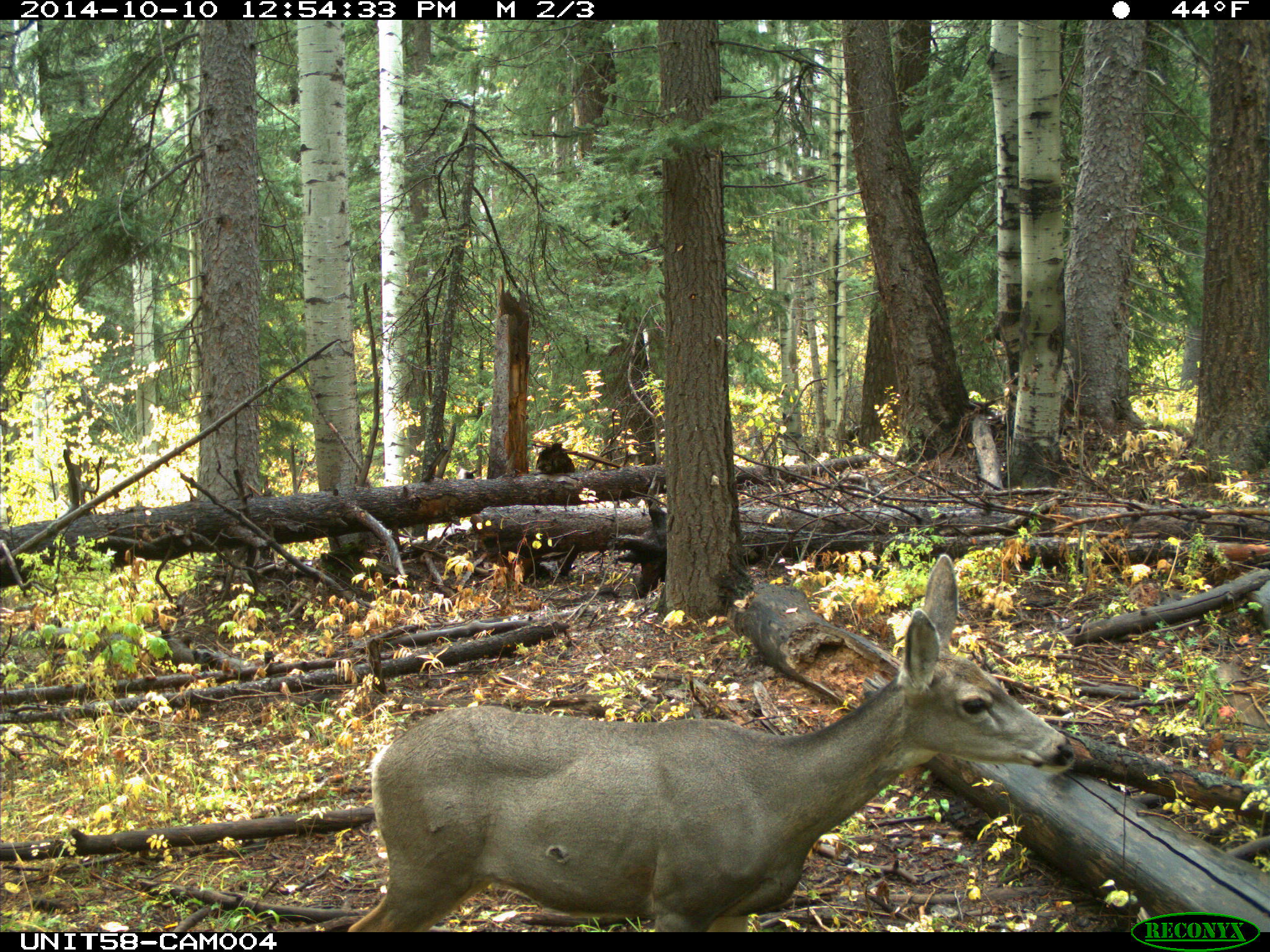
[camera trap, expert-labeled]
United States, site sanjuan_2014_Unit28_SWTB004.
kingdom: Animalia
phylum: Chordata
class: Mammalia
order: Artiodactyla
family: Cervidae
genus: Odocoileus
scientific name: Odocoileus hemionus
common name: mule deer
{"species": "Odocoileus hemionus (mule deer)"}